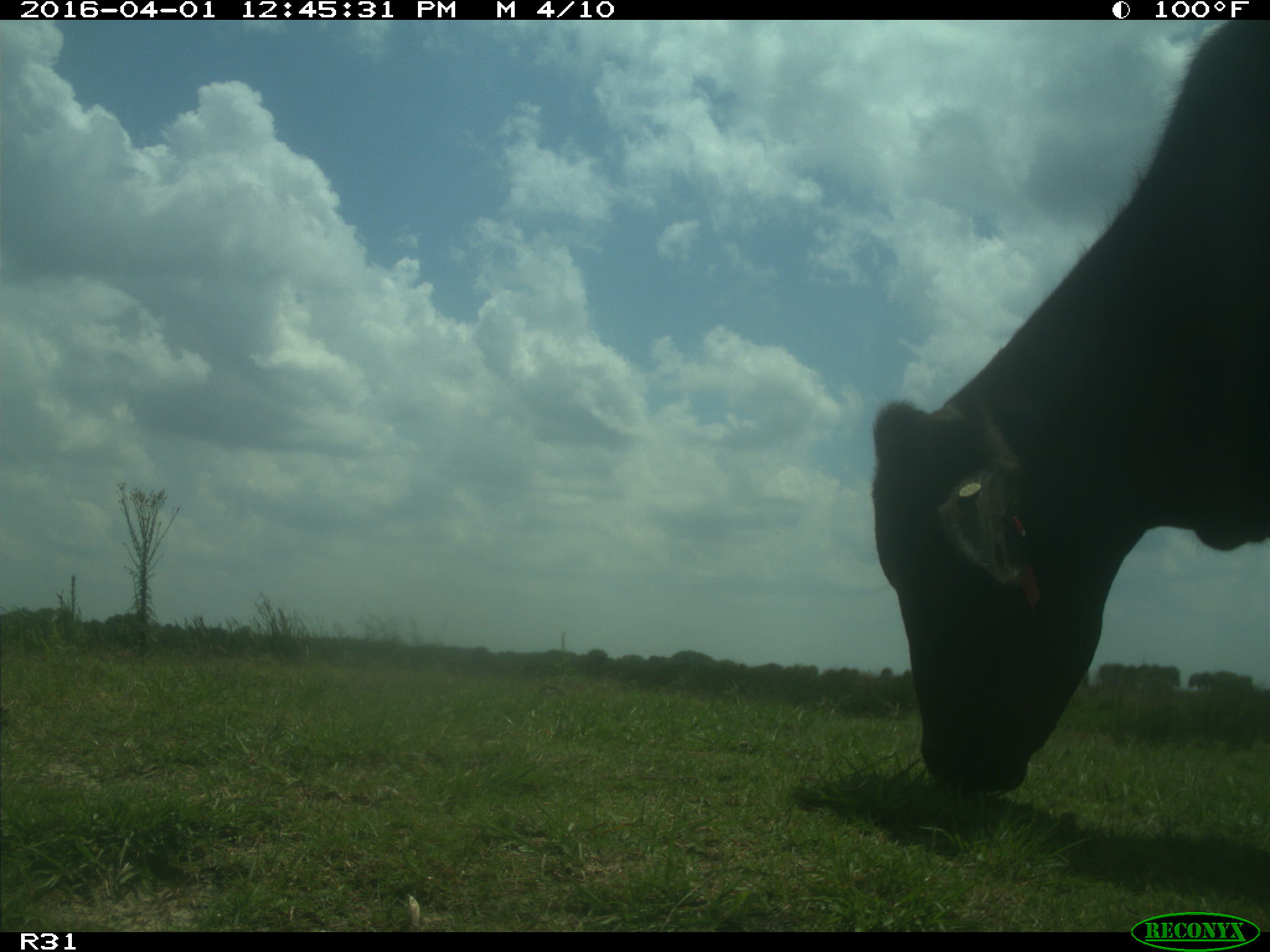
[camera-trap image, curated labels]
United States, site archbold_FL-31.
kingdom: Animalia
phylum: Chordata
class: Mammalia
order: Artiodactyla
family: Bovidae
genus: Bos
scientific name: Bos taurus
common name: domestic cow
Bos taurus (domestic cow).